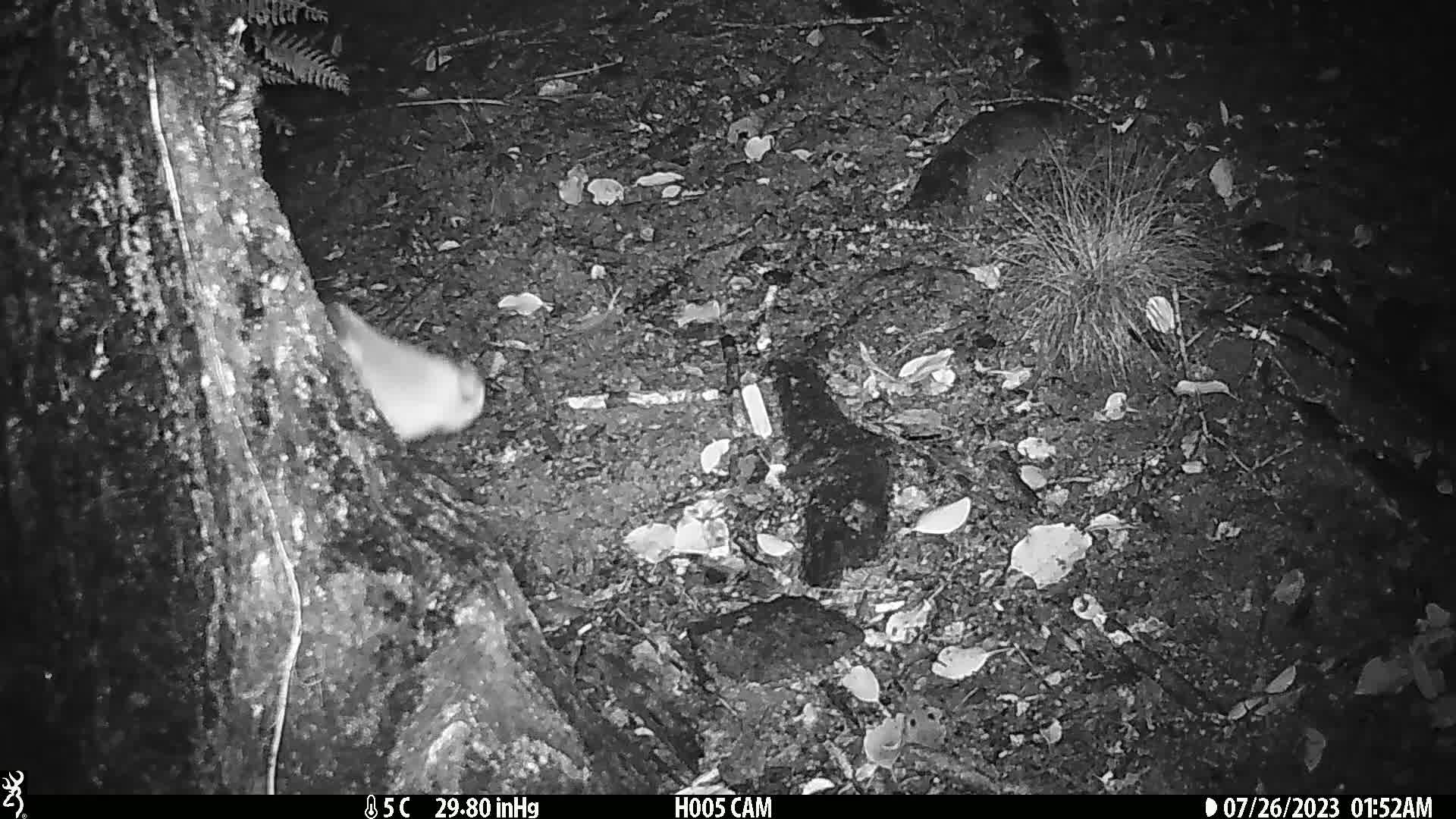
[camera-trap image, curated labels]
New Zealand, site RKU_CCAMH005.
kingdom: Animalia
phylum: Chordata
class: Mammalia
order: Artiodactyla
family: Cervidae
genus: Odocoileus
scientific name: Odocoileus virginianus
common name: white-tailed deer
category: white tailed deer